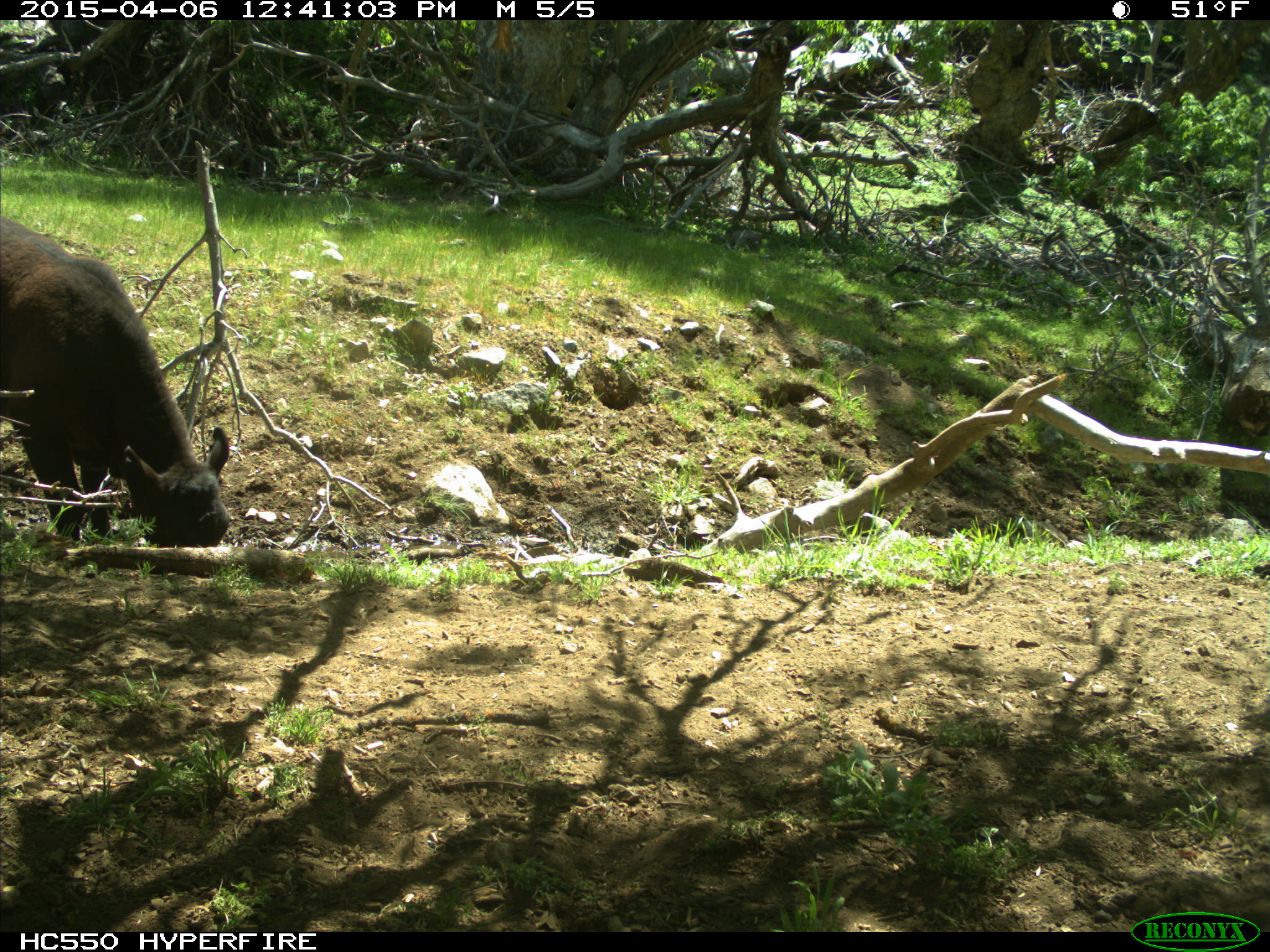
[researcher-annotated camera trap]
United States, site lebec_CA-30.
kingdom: Animalia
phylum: Chordata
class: Mammalia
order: Artiodactyla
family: Bovidae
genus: Bos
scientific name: Bos taurus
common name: domestic cow